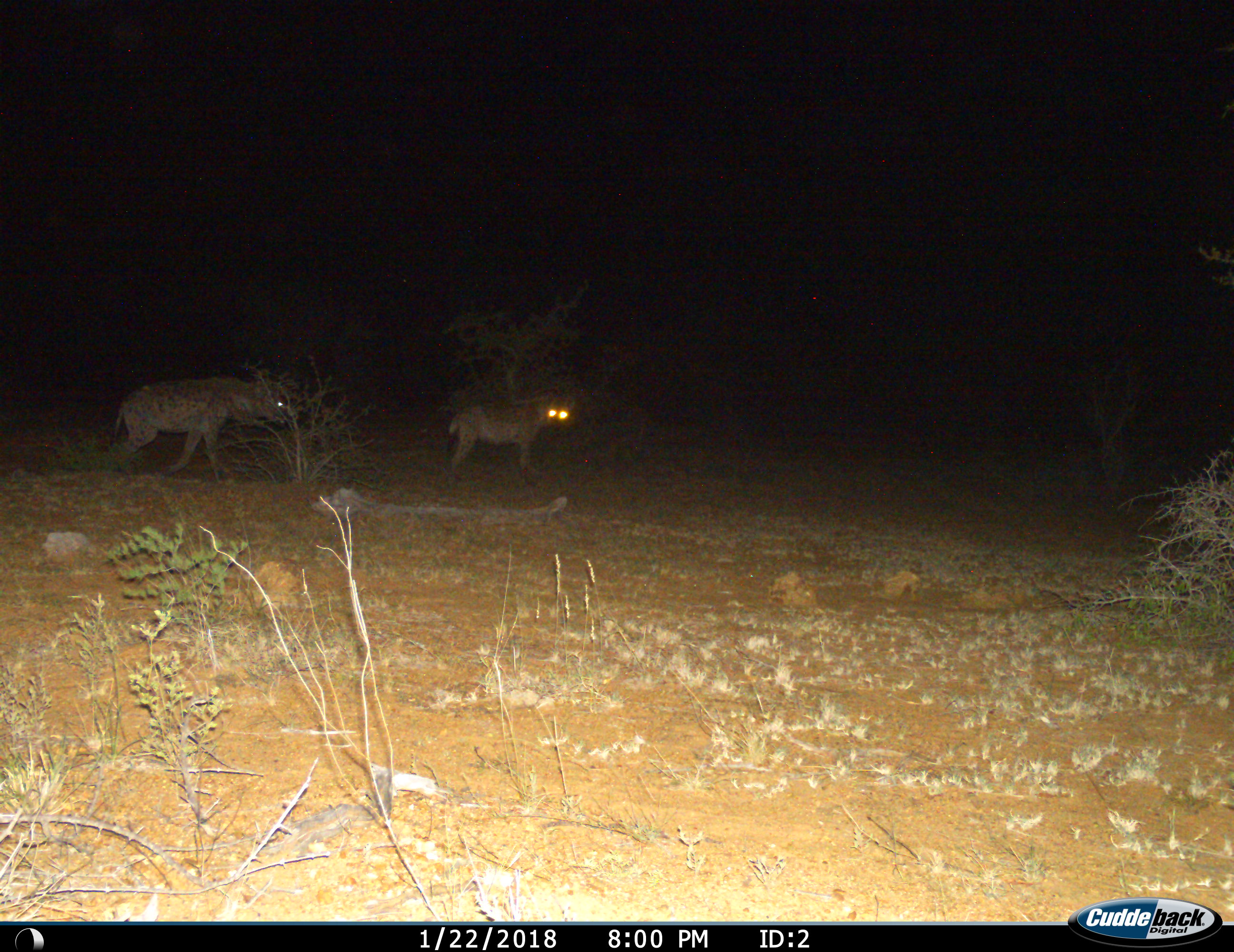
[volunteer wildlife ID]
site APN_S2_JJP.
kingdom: Animalia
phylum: Chordata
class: Mammalia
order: Carnivora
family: Hyaenidae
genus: Crocuta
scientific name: Crocuta crocuta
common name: spotted hyena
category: hyenaspotted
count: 2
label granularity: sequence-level